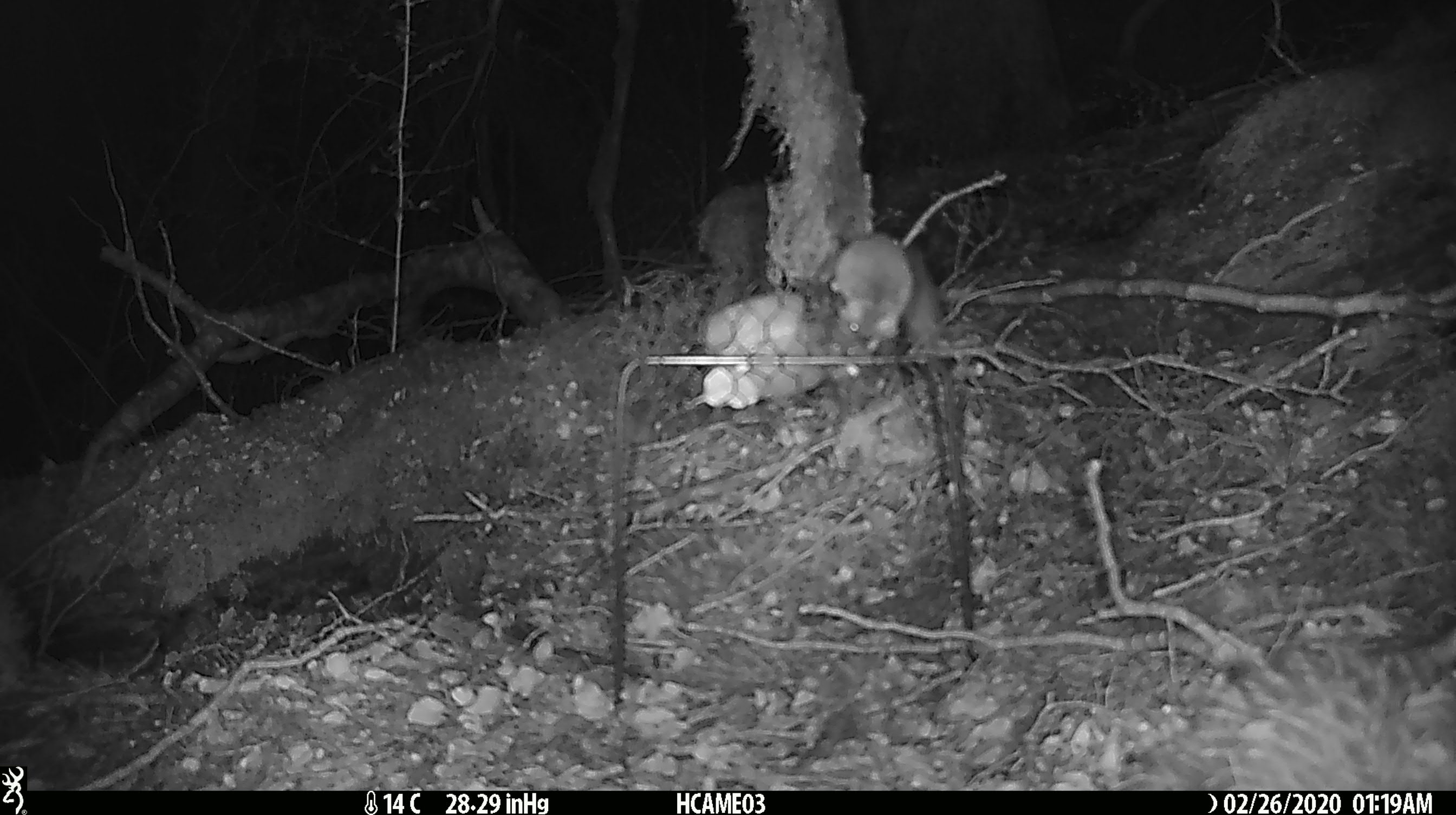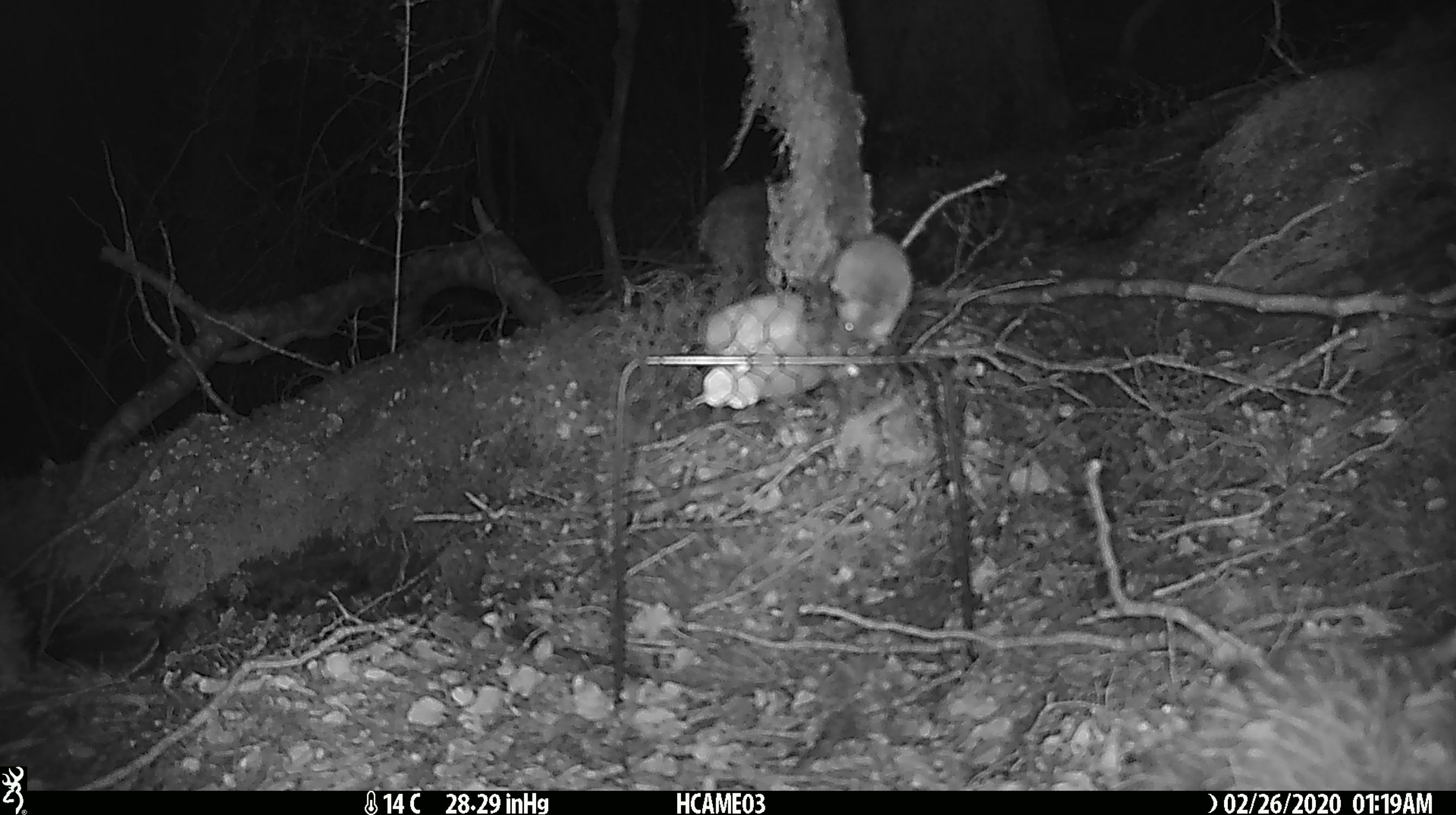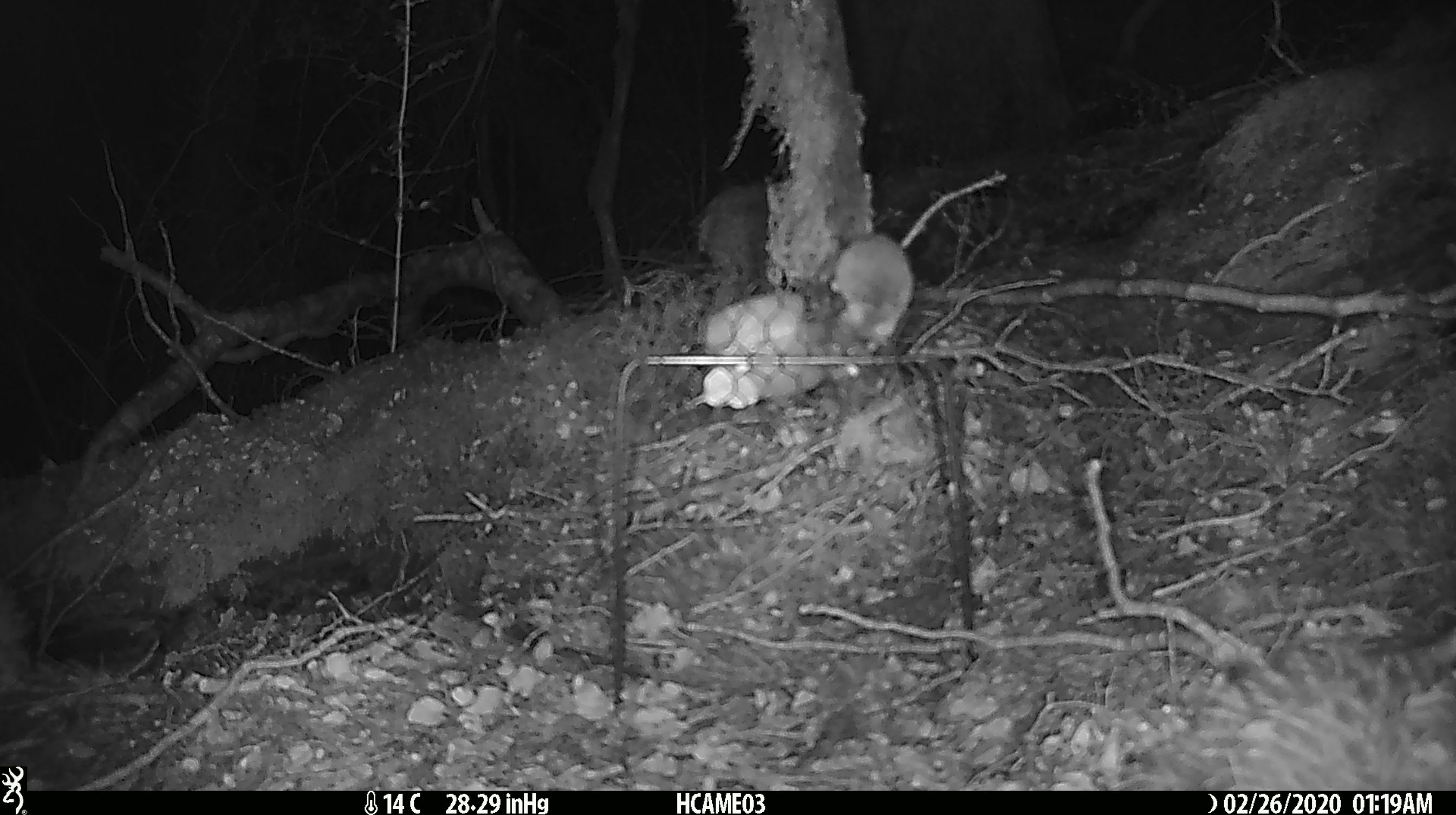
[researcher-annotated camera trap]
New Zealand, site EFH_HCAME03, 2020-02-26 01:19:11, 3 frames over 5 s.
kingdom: Animalia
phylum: Chordata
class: Mammalia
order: Rodentia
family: Muridae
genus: Mus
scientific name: Mus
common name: mouse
Mouse (Mus).